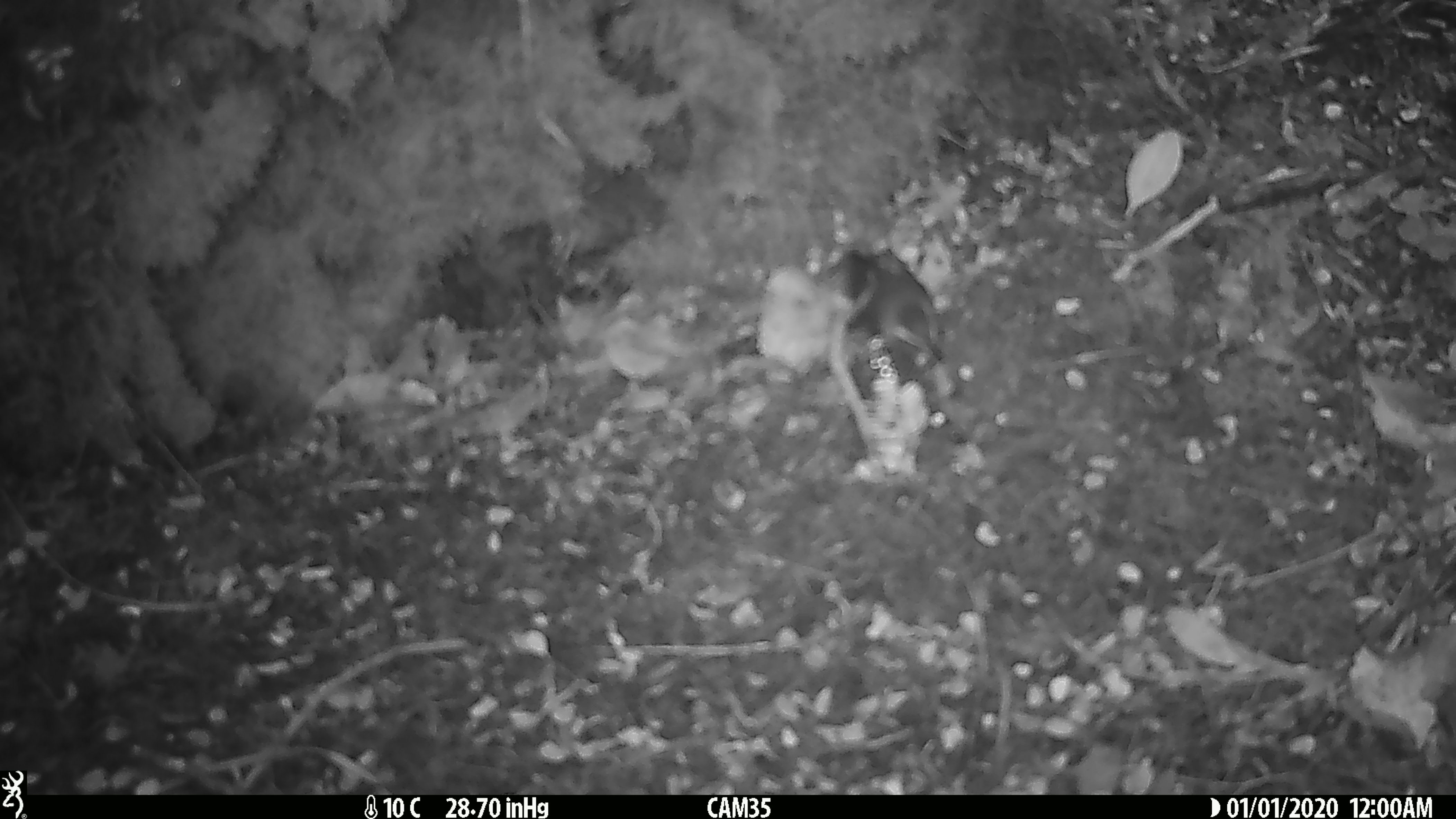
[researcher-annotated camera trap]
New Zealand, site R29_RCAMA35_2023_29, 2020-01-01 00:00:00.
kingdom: Animalia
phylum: Chordata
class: Aves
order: Passeriformes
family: Acanthisittidae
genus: Acanthisitta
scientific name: Acanthisitta chloris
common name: rifleman